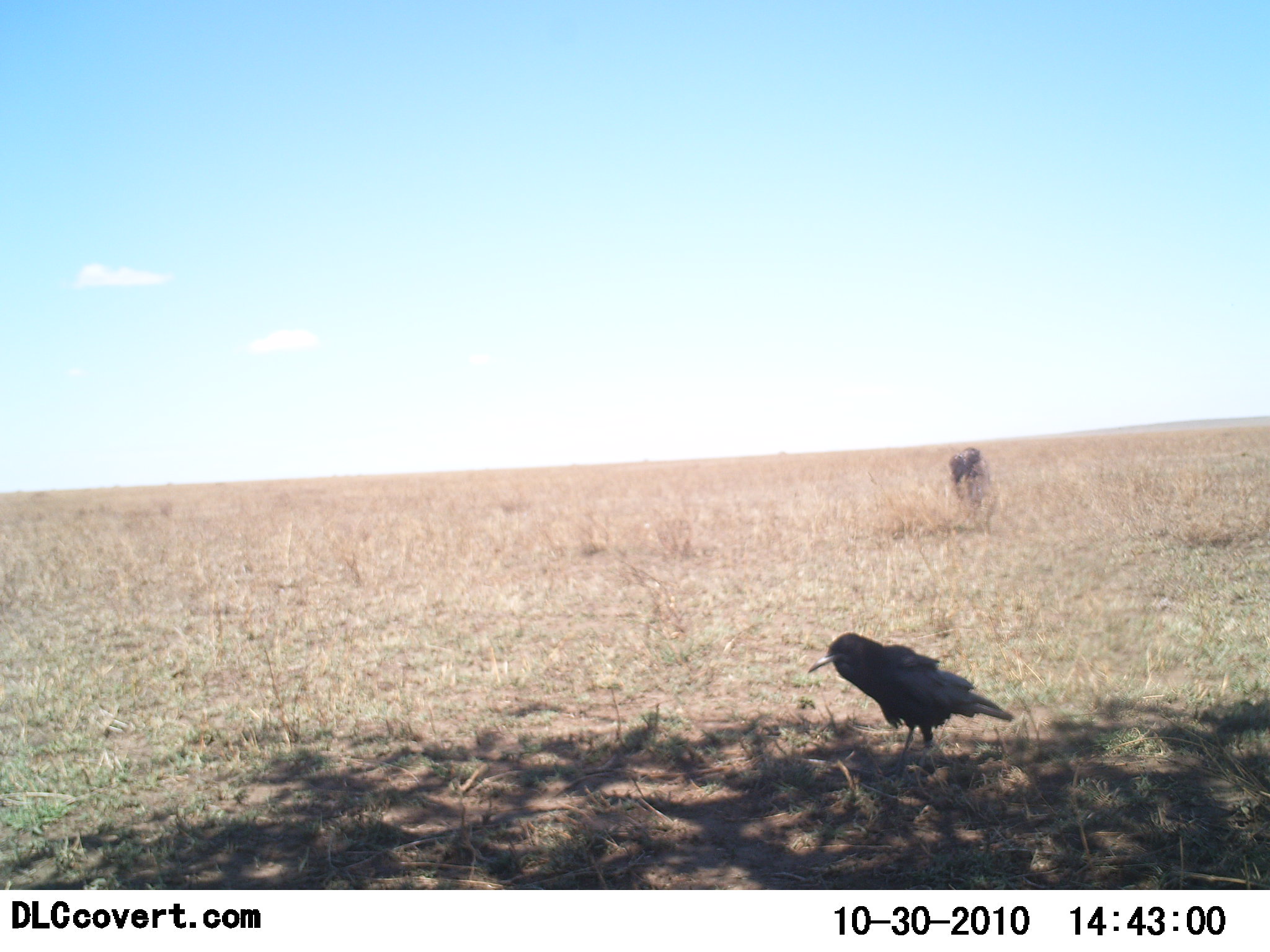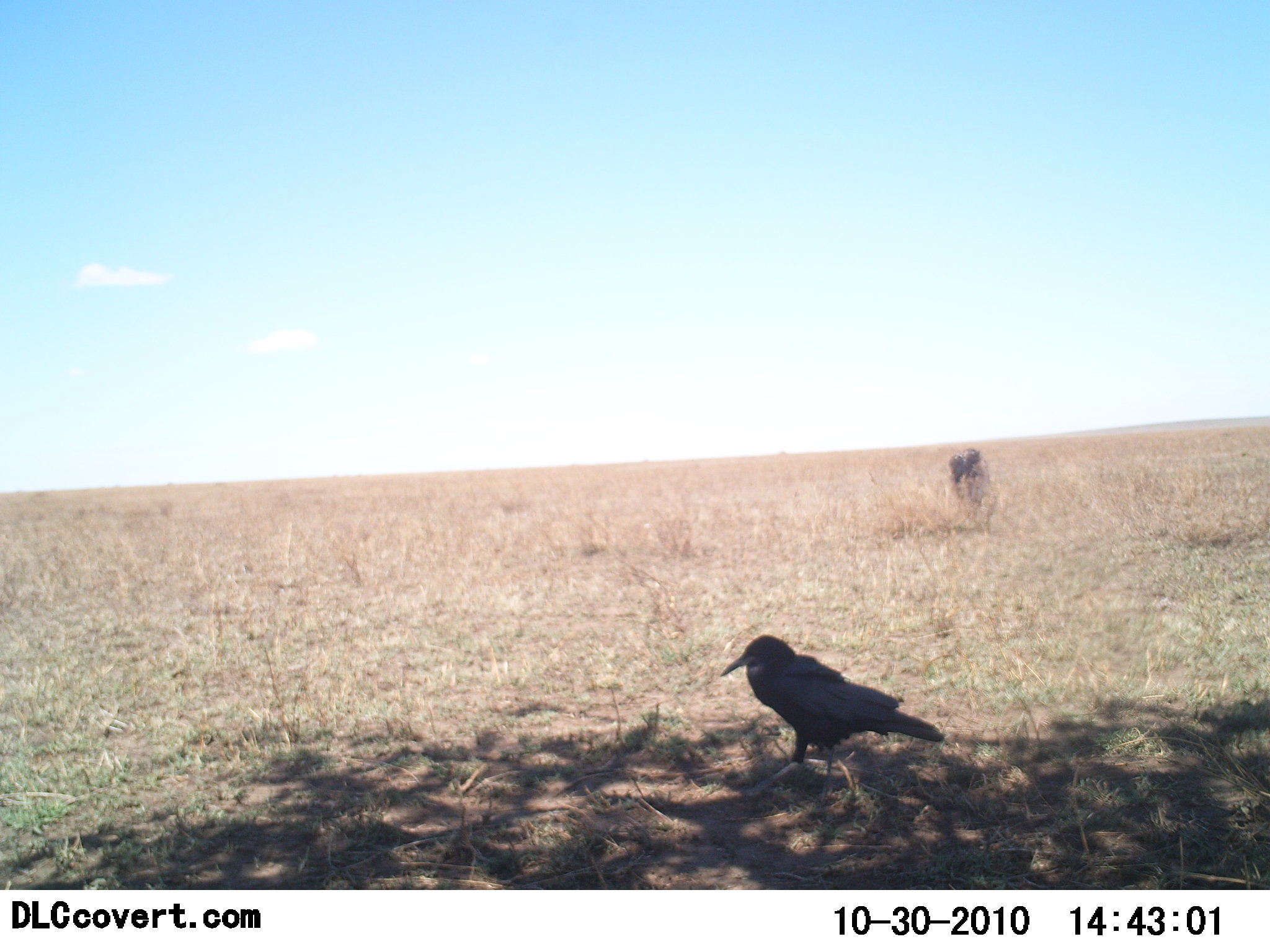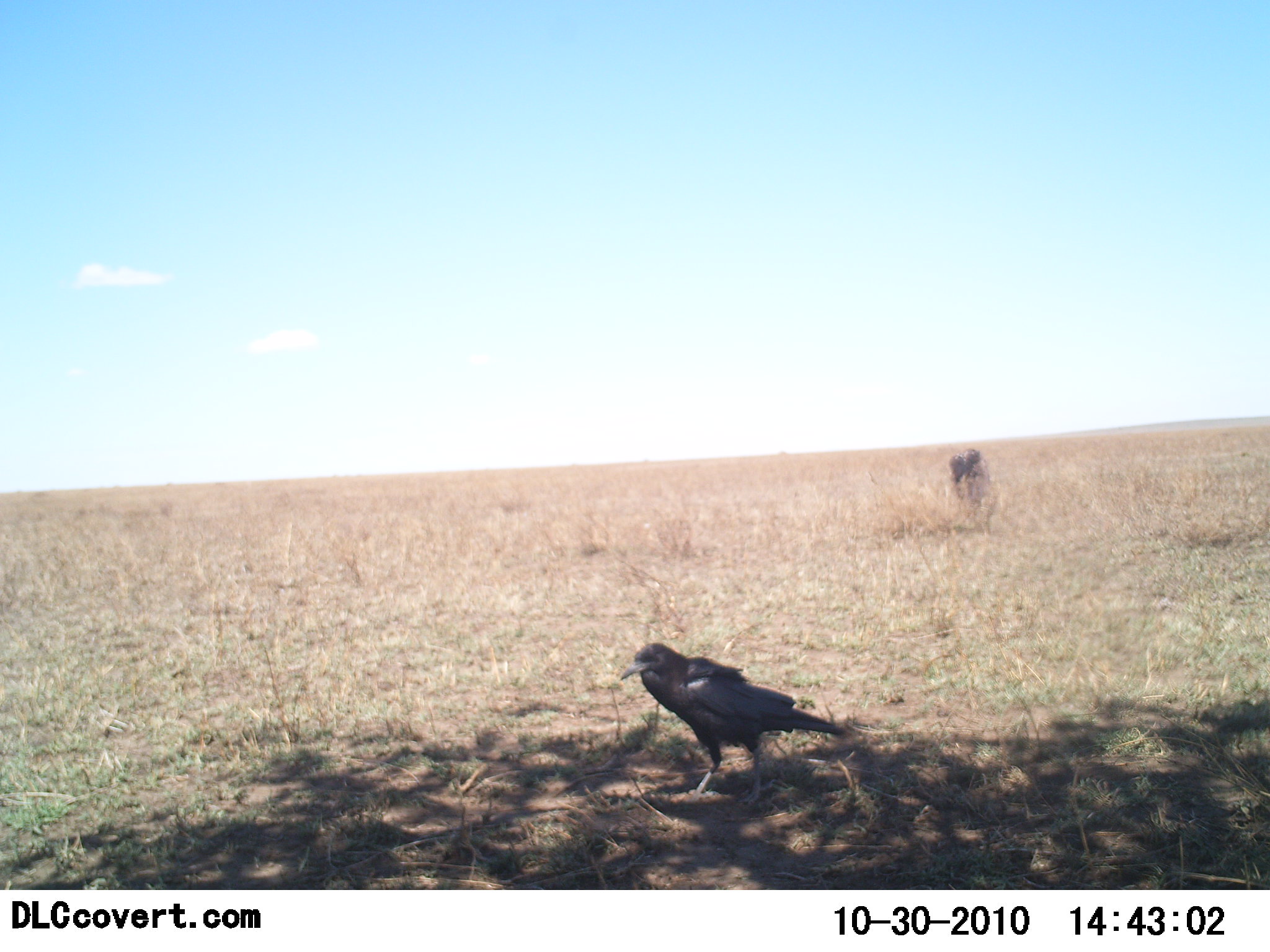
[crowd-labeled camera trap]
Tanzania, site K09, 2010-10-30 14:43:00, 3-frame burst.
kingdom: Animalia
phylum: Chordata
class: Aves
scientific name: Aves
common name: bird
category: otherbird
Otherbird (bird) (Aves), count 1. Behavior (volunteer vote fractions): standing 36%, resting 0%, moving 71%, interacting 0%. Young present (vote fraction): 0%. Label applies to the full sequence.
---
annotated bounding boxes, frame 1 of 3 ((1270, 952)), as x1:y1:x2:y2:
animal: 808:633:1012:791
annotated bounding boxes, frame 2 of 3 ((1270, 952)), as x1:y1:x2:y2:
animal: 720:635:944:808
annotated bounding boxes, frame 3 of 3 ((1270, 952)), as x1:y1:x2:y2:
animal: 621:642:845:812